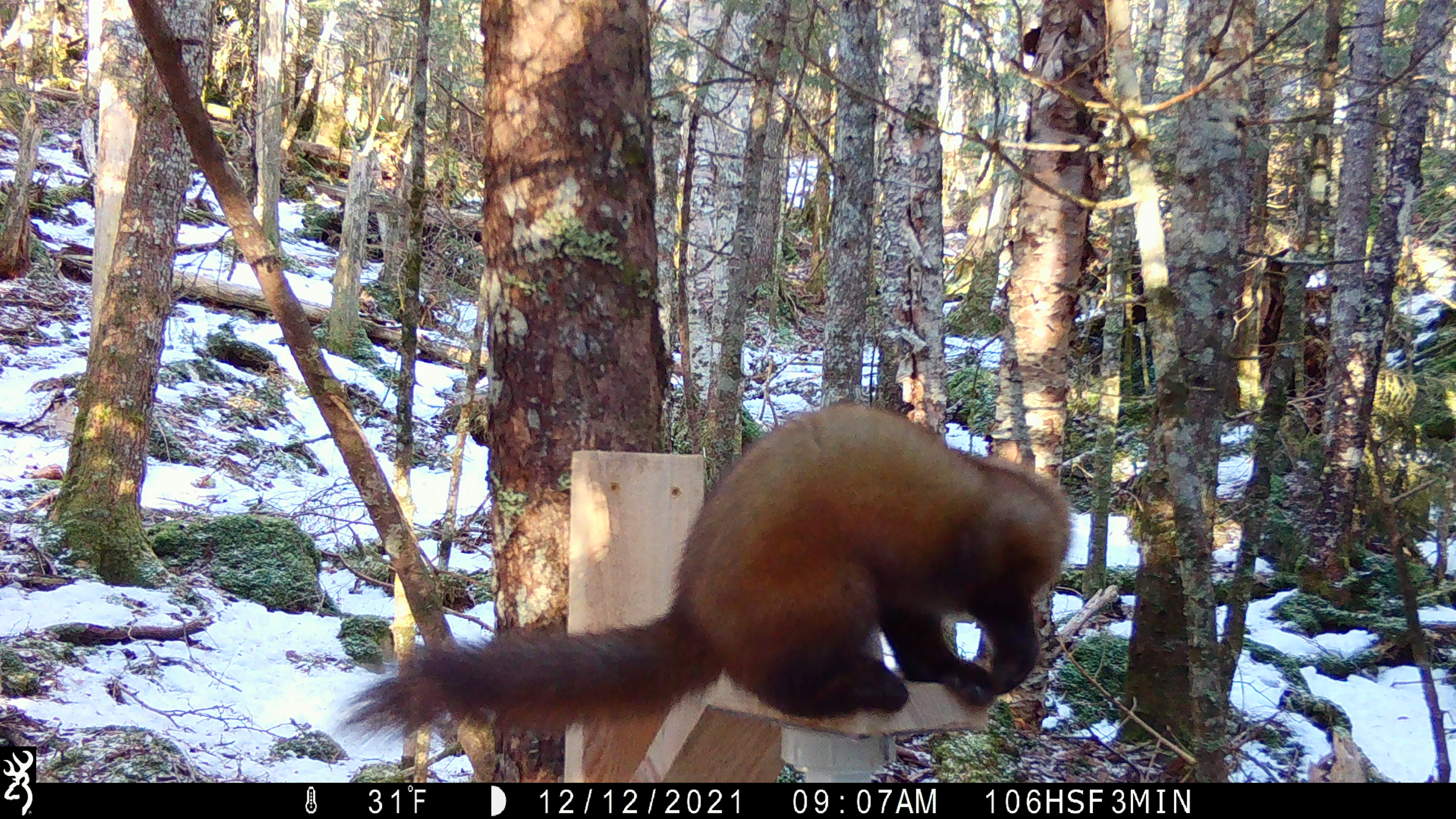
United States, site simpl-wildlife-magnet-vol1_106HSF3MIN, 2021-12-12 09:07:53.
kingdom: Animalia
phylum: Chordata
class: Mammalia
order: Carnivora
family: Mustelidae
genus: Martes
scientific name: Martes americana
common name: american marten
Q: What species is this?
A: American marten (Martes americana).